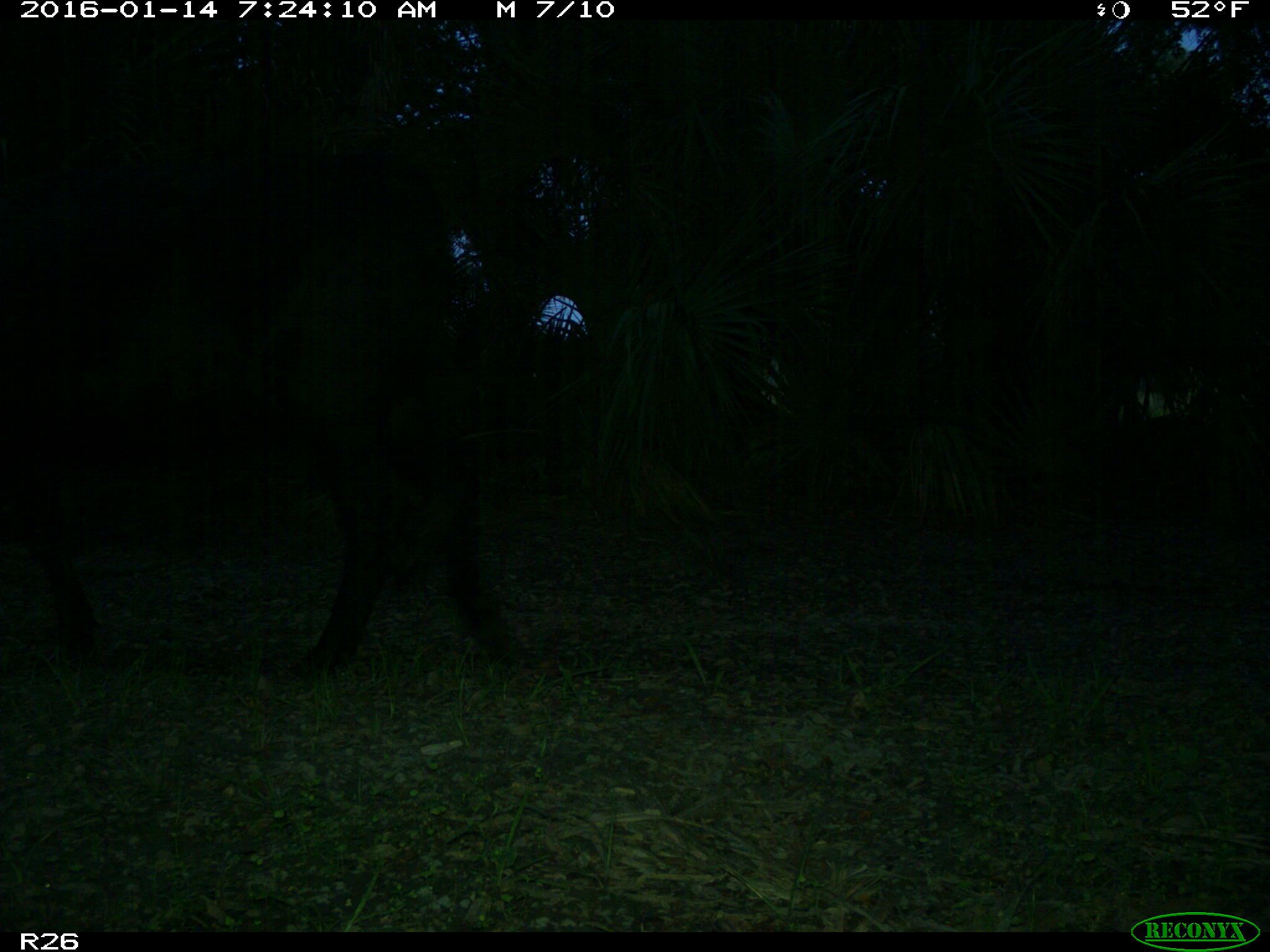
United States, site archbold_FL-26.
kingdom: Animalia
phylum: Chordata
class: Mammalia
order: Artiodactyla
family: Bovidae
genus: Bos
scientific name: Bos taurus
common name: domestic cow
Bos taurus (domestic cow).